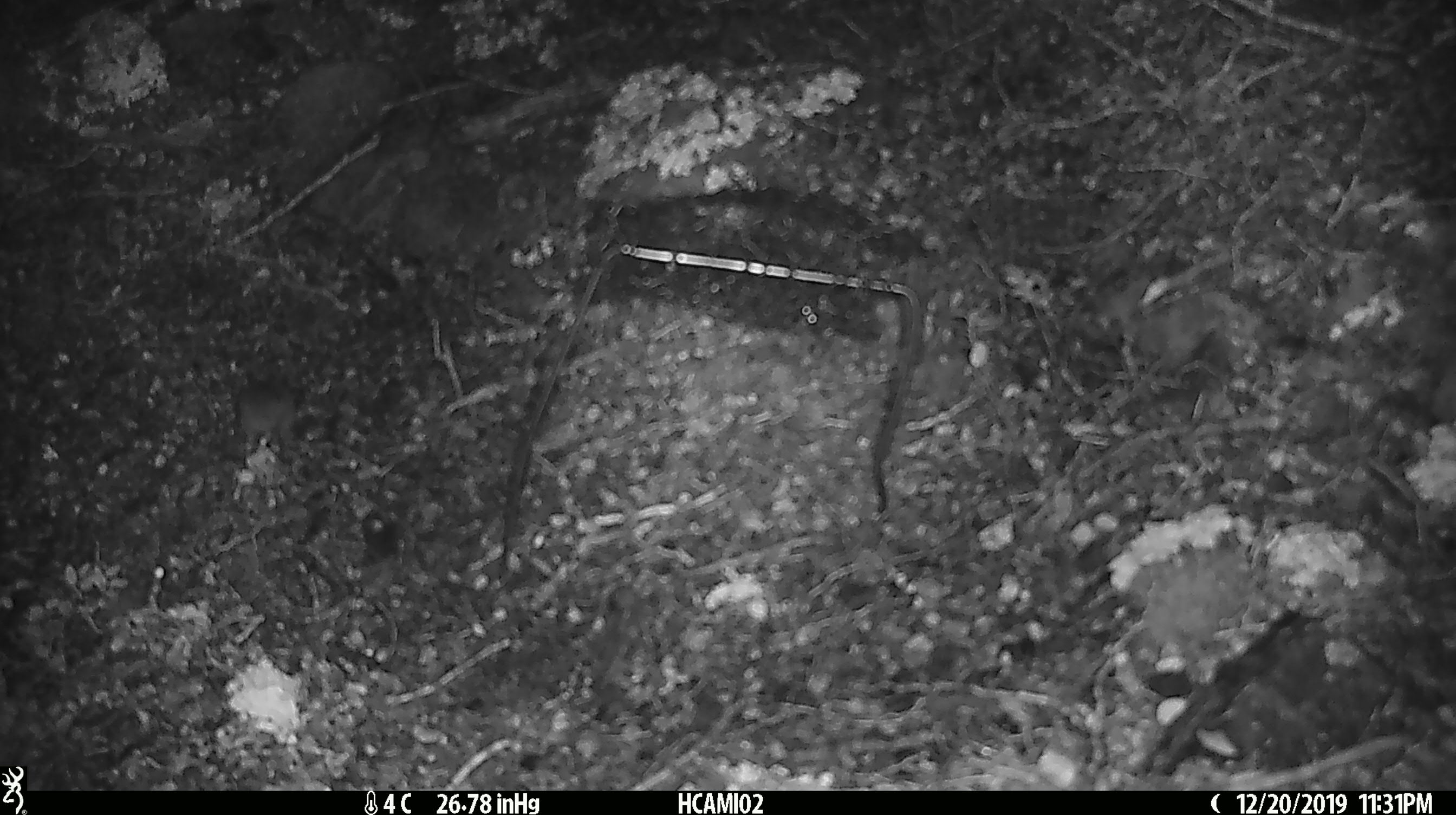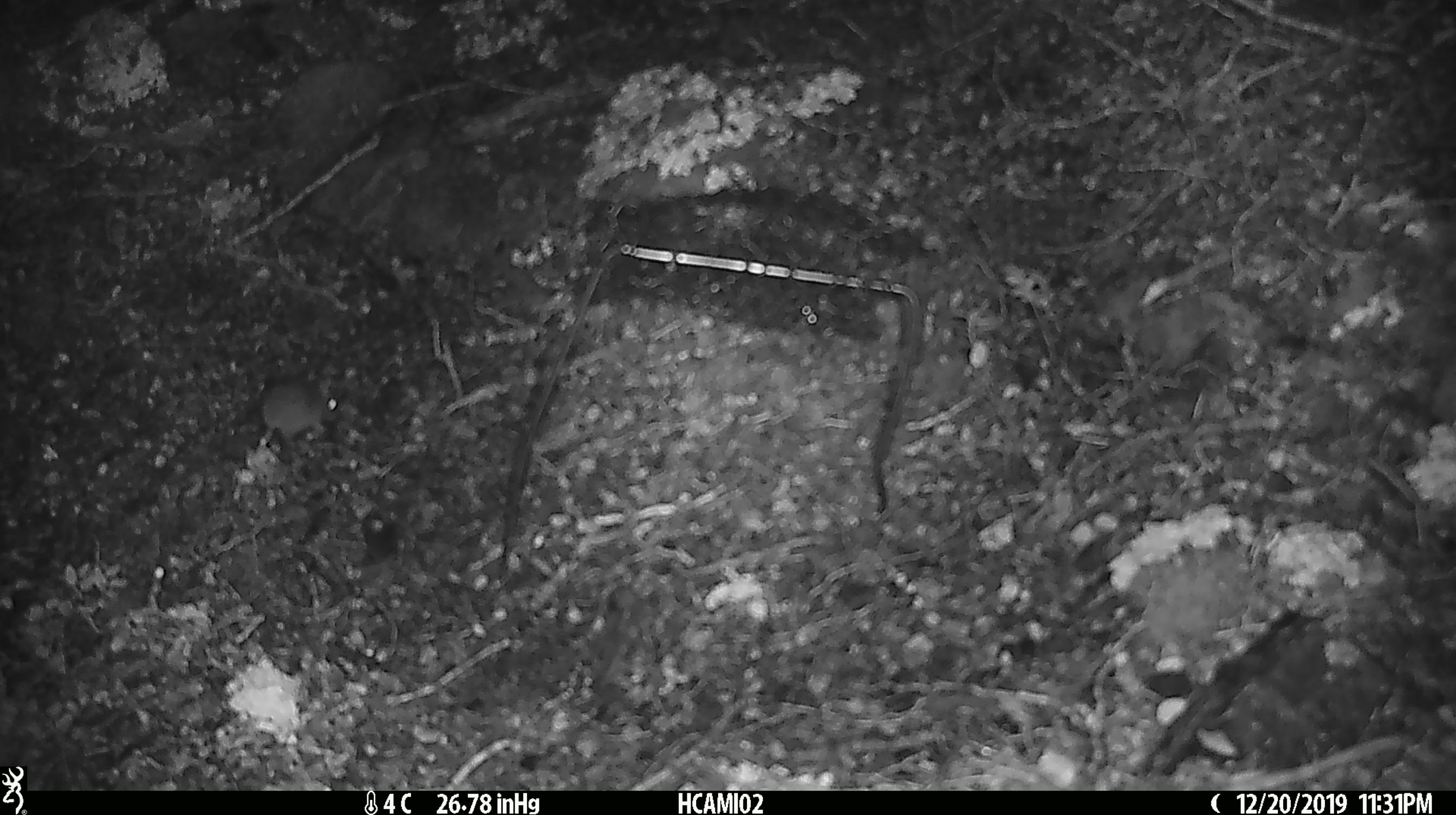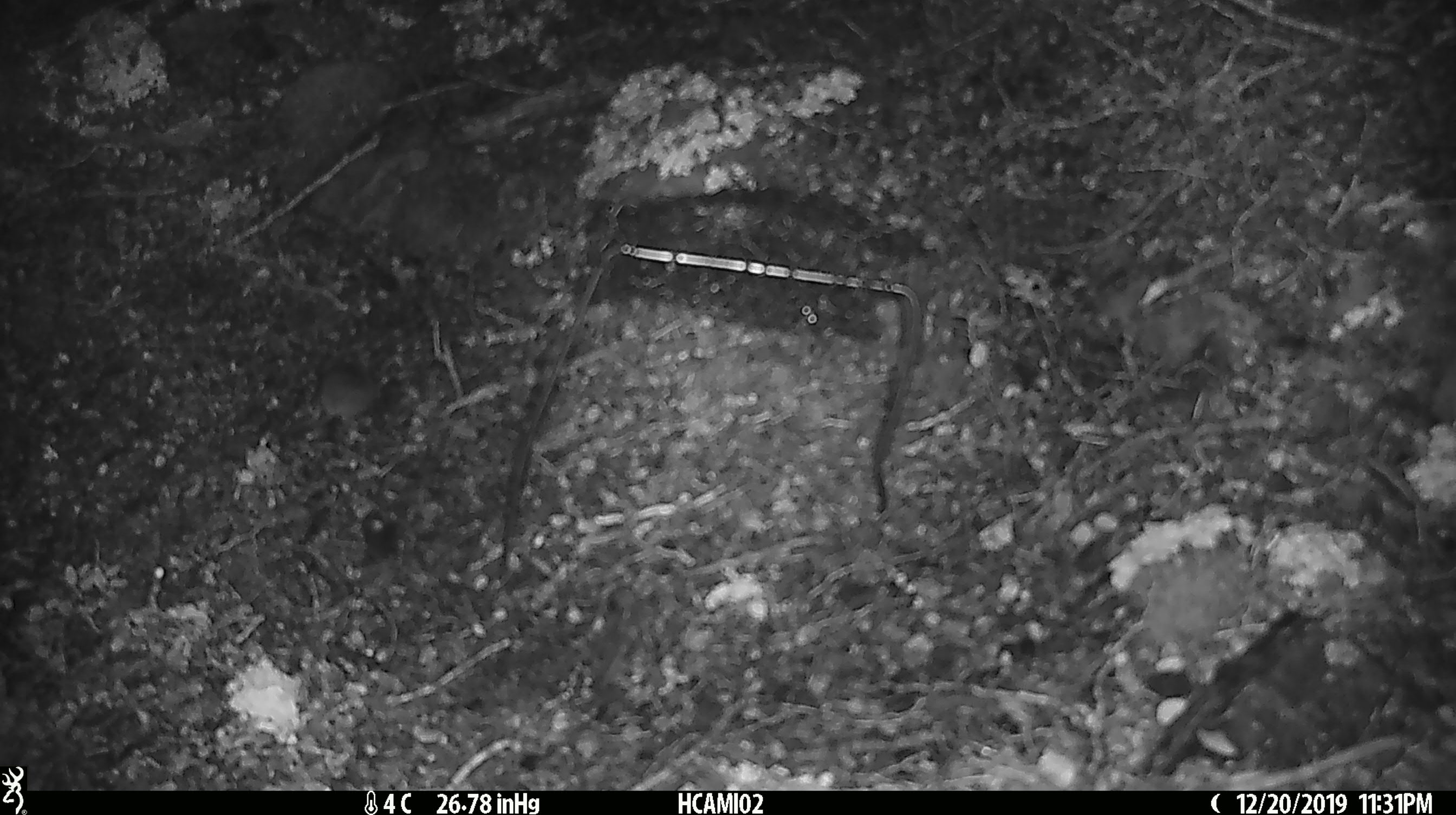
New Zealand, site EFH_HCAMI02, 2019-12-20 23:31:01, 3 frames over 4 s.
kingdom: Animalia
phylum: Chordata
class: Mammalia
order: Rodentia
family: Muridae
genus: Mus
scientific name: Mus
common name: mouse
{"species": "mouse (Mus)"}